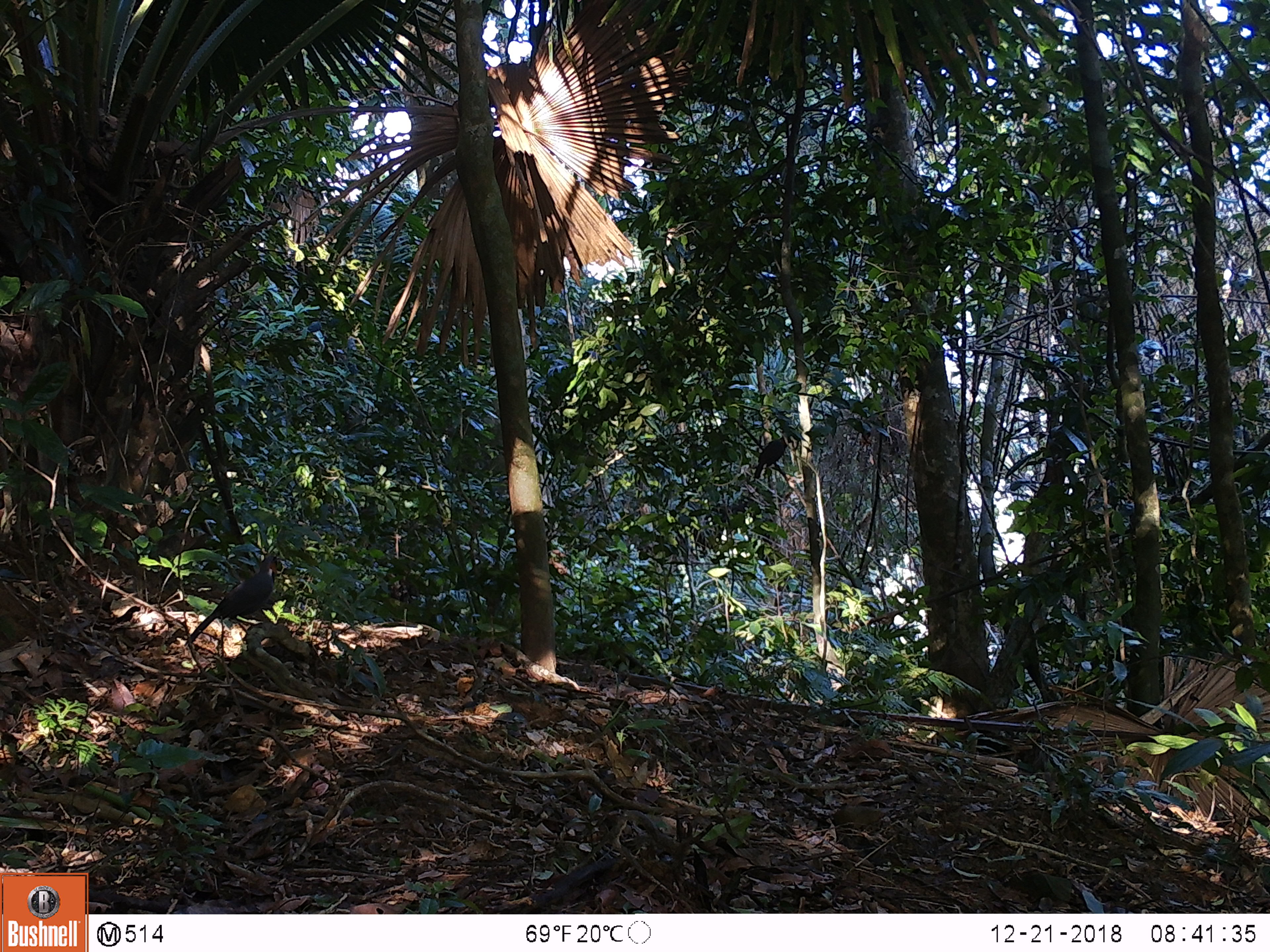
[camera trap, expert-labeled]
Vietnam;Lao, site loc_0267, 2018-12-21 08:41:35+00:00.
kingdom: Animalia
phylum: Chordata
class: Aves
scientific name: Aves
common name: bird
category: unidentified bird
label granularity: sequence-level